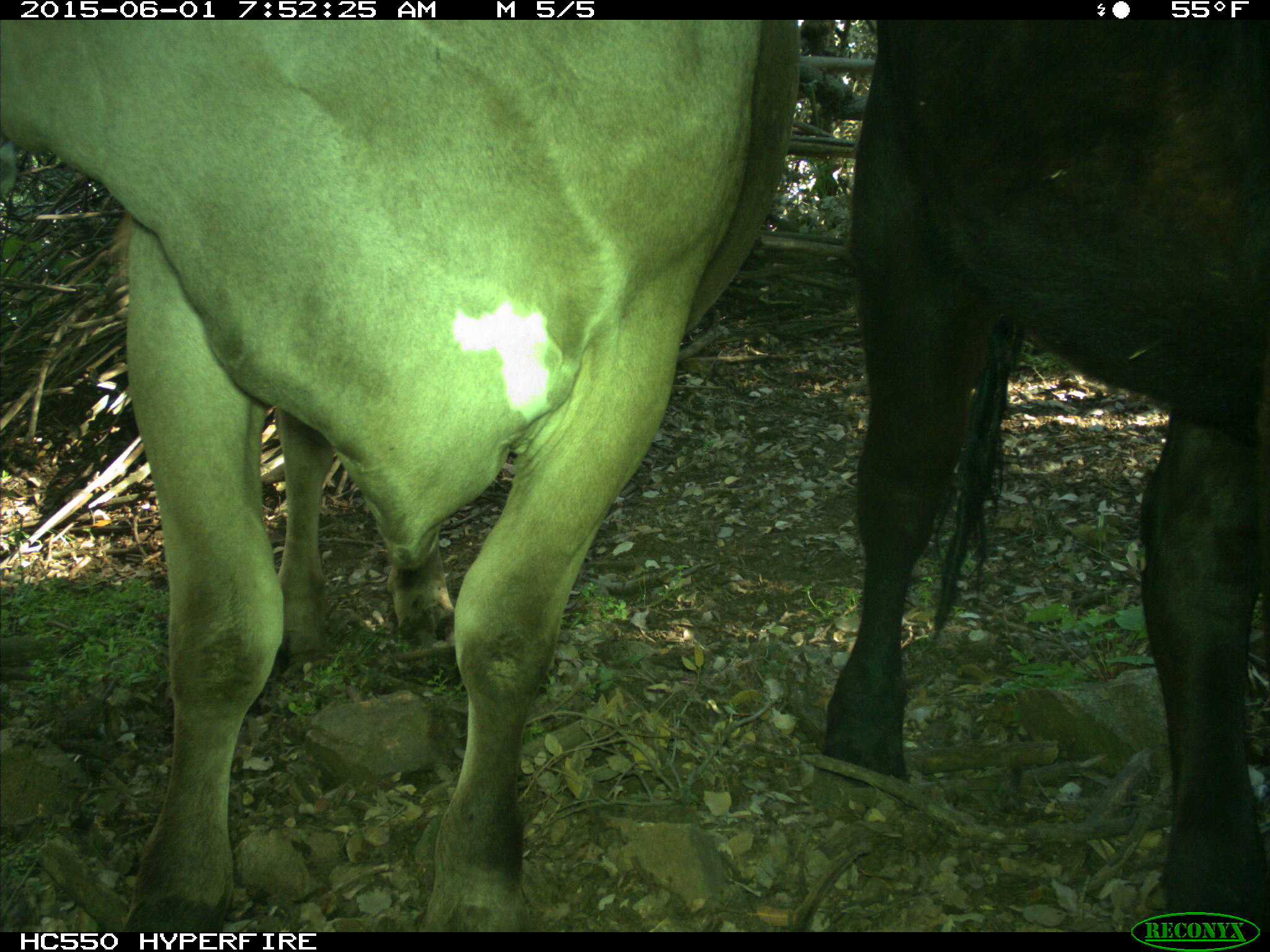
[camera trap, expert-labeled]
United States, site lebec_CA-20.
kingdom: Animalia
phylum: Chordata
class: Mammalia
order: Artiodactyla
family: Bovidae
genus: Bos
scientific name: Bos taurus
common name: domestic cow